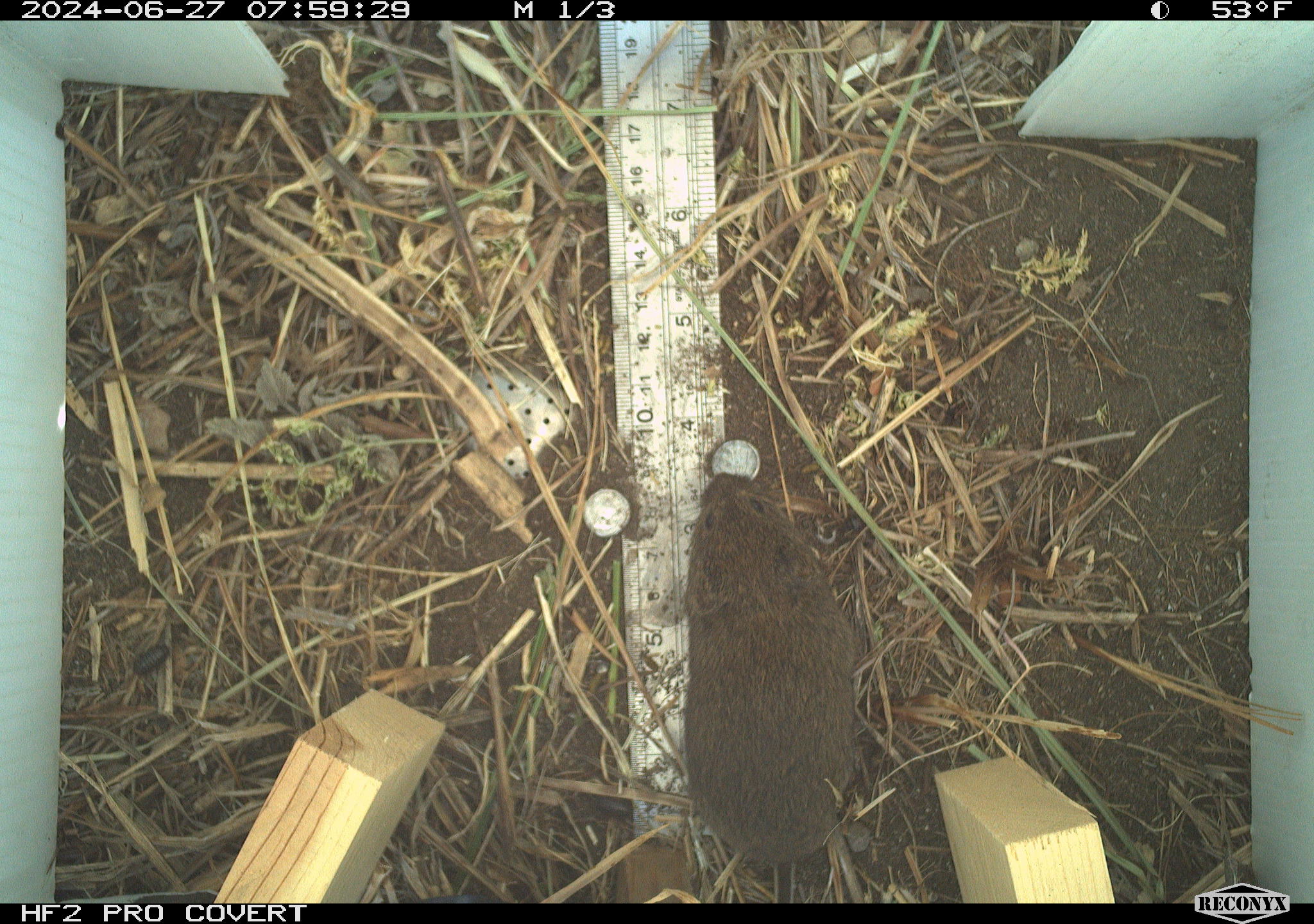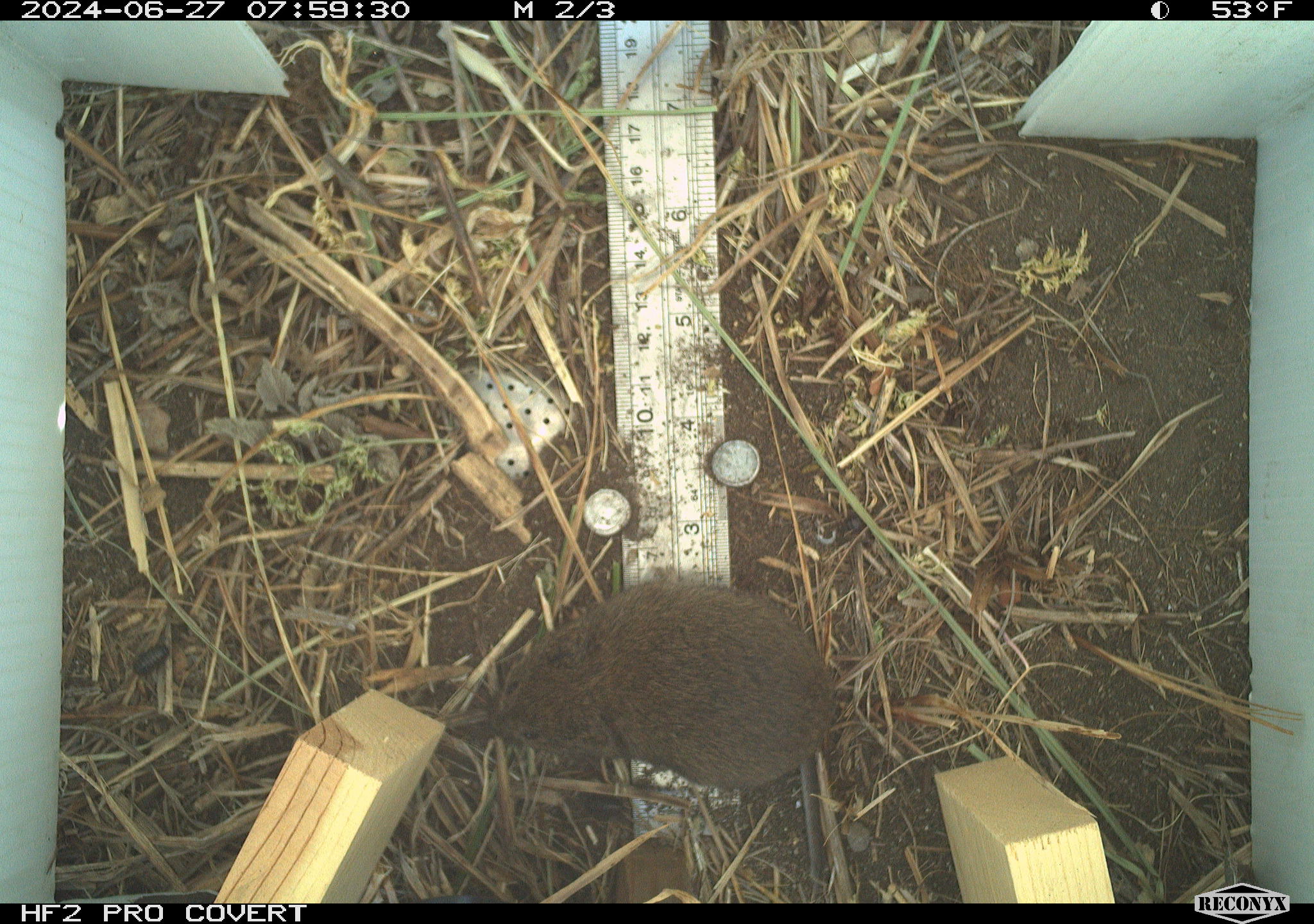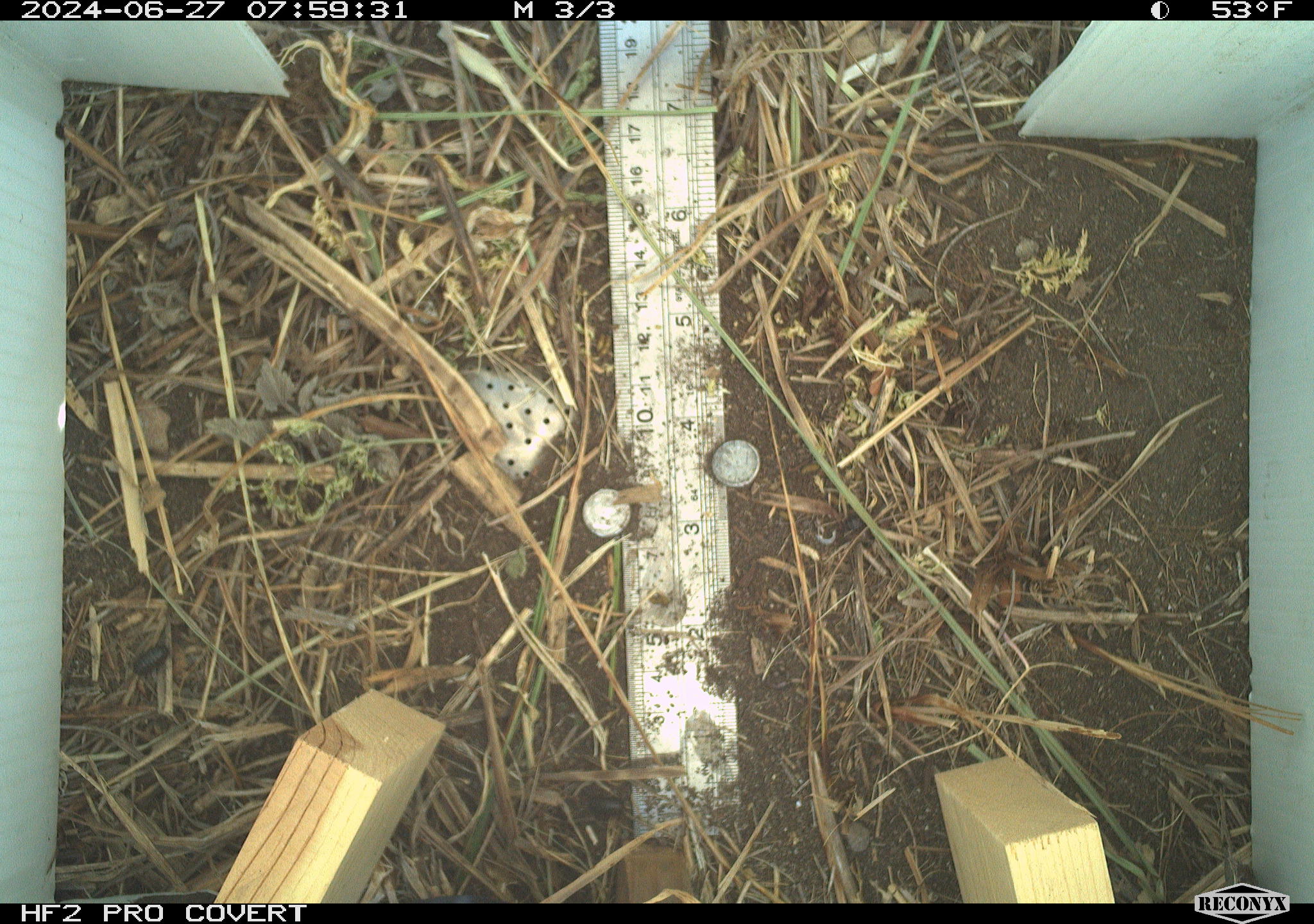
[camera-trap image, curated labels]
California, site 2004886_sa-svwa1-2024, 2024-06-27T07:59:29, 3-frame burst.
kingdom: Animalia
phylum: Chordata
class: Mammalia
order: Rodentia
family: Cricetidae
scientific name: Arvicolinae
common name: voles, lemmings, and muskrats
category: arvicolinae subfamily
Arvicolinae subfamily (voles, lemmings, and muskrats) (Arvicolinae).